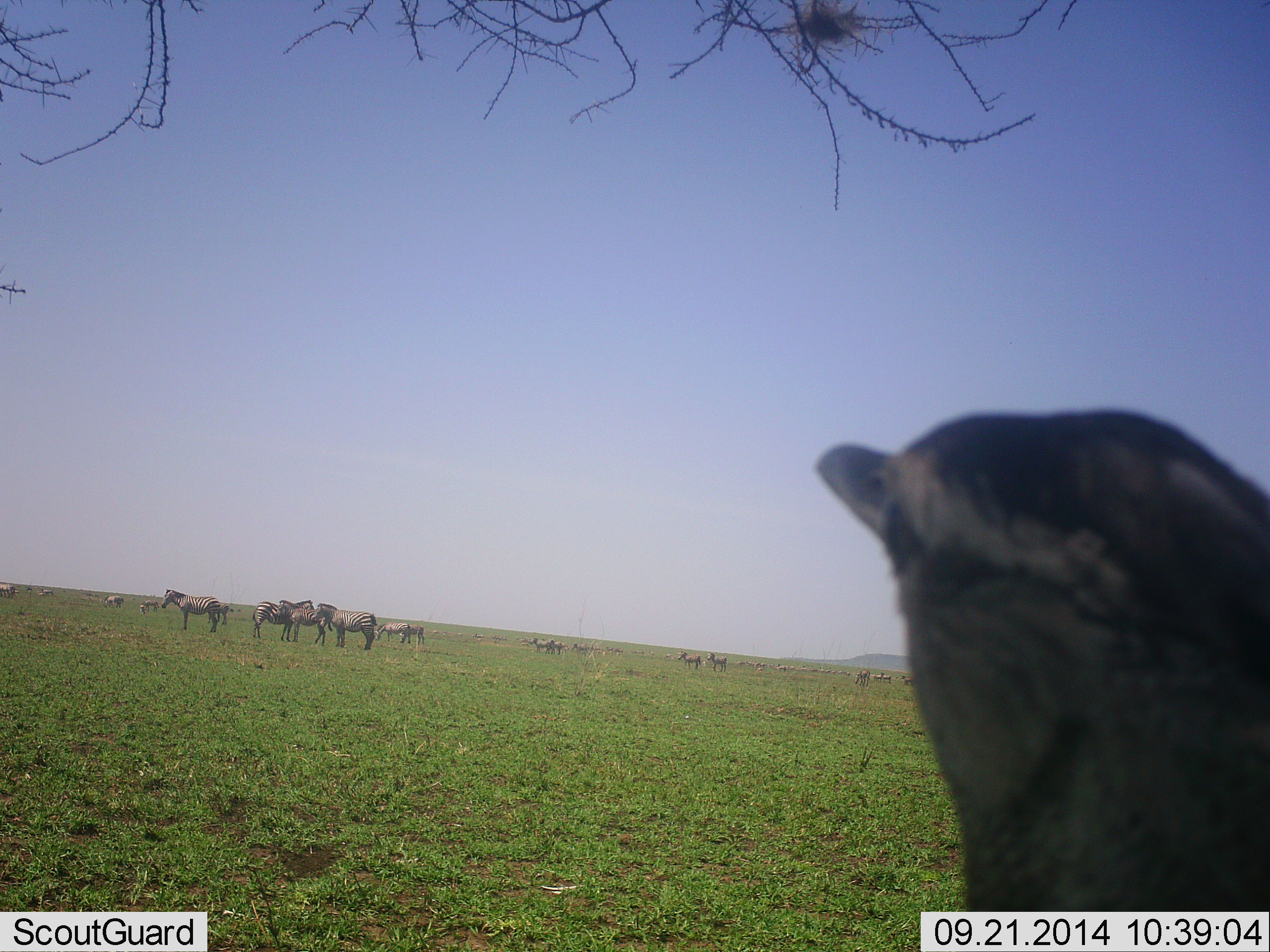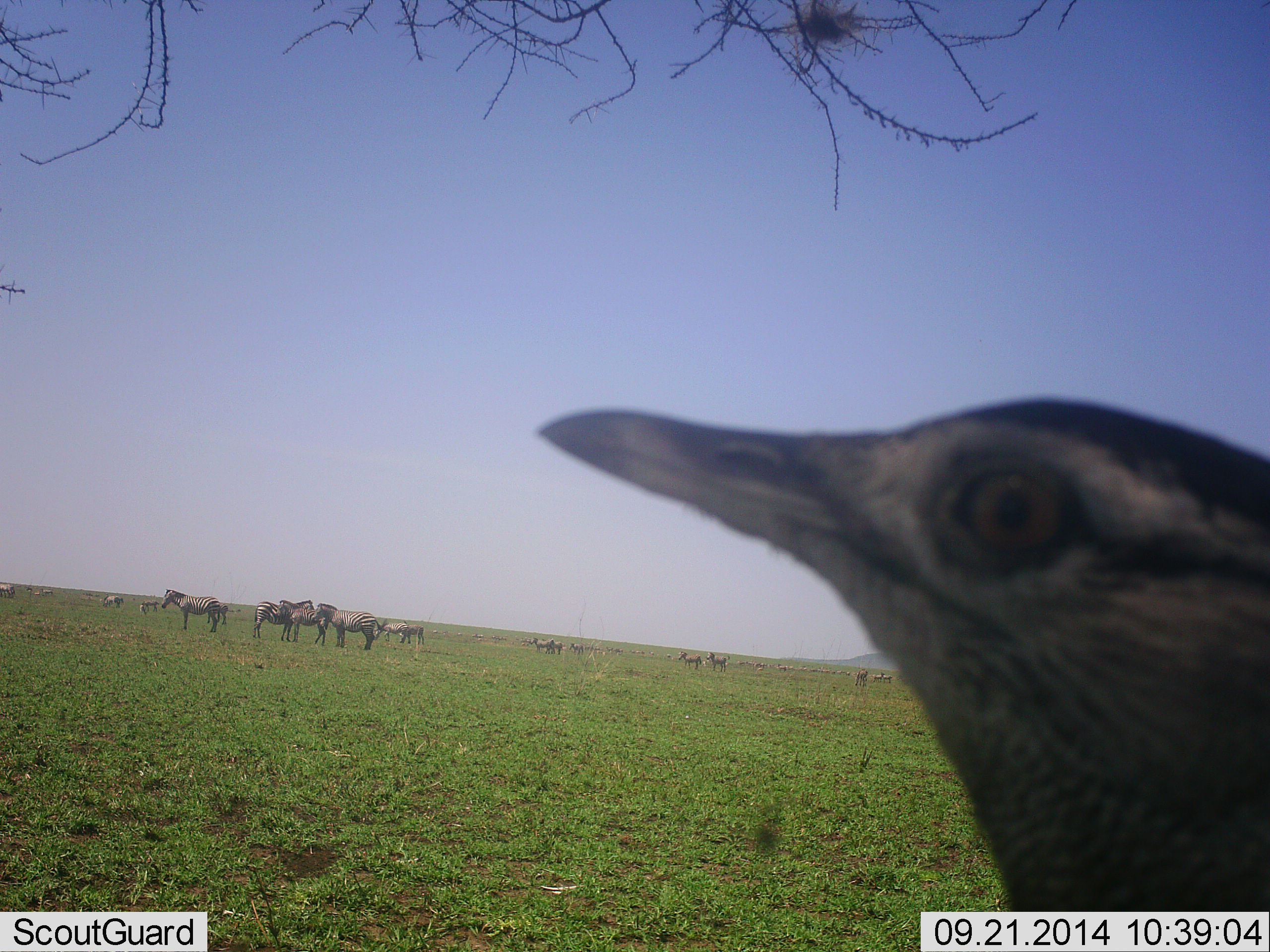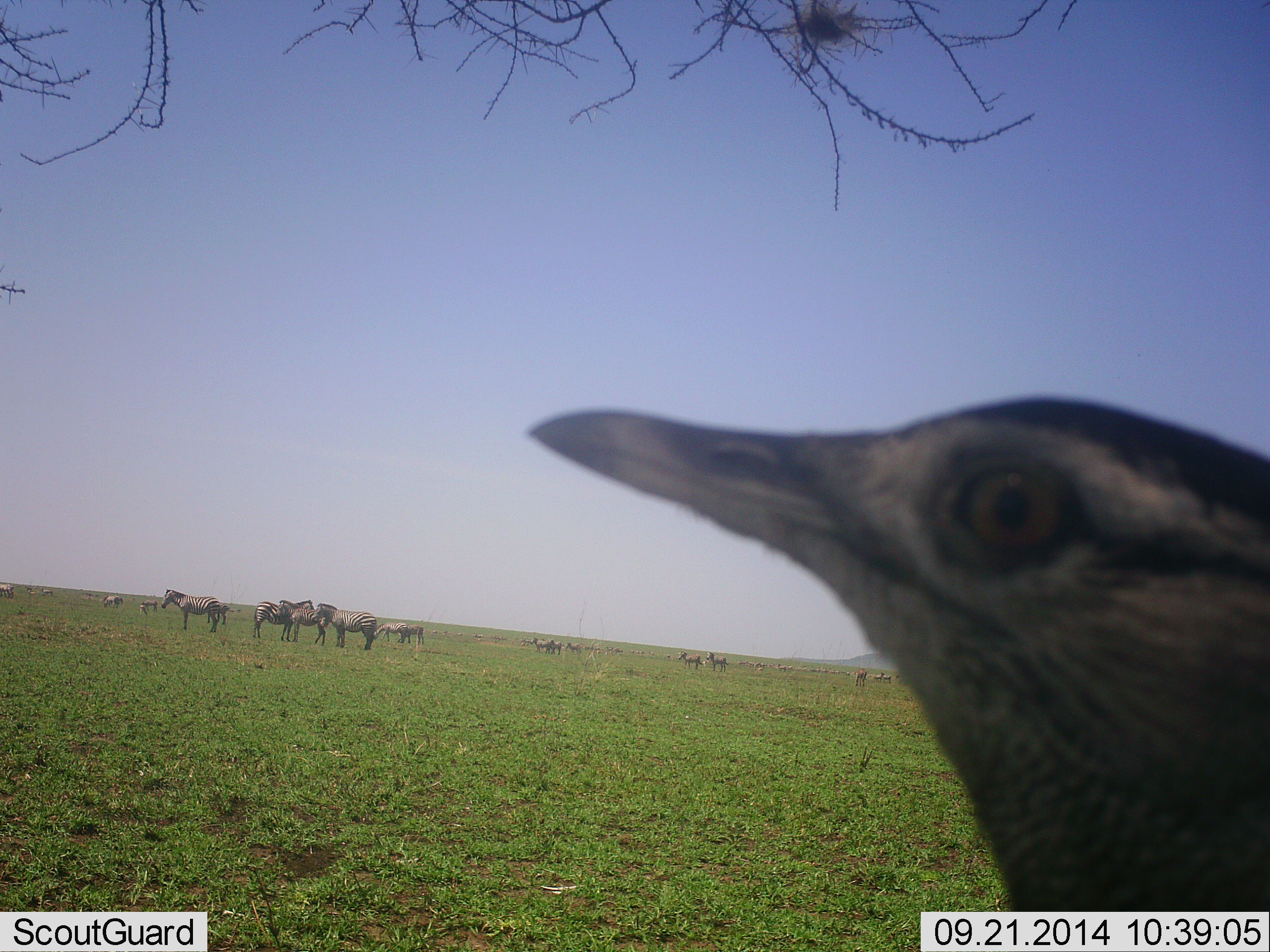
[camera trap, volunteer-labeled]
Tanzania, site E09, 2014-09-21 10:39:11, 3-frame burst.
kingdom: Animalia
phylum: Chordata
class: Aves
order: Otidiformes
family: Otididae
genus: Ardeotis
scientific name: Ardeotis kori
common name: kori bustard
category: koribustard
Koribustard (kori bustard) (Ardeotis kori), count 1. Behavior (volunteer vote fractions): standing 86%, resting 7%, moving 7%, interacting 0%. Young present (vote fraction): 0%. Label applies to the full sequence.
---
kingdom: Animalia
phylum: Chordata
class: Mammalia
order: Perissodactyla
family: Equidae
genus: Equus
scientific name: Equus quagga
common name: plains zebra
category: zebra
Zebra (plains zebra) (Equus quagga), count 11-50. Behavior (volunteer vote fractions): standing 94%, resting 6%, moving 28%, interacting 6%. Young present (vote fraction): 0%. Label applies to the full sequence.